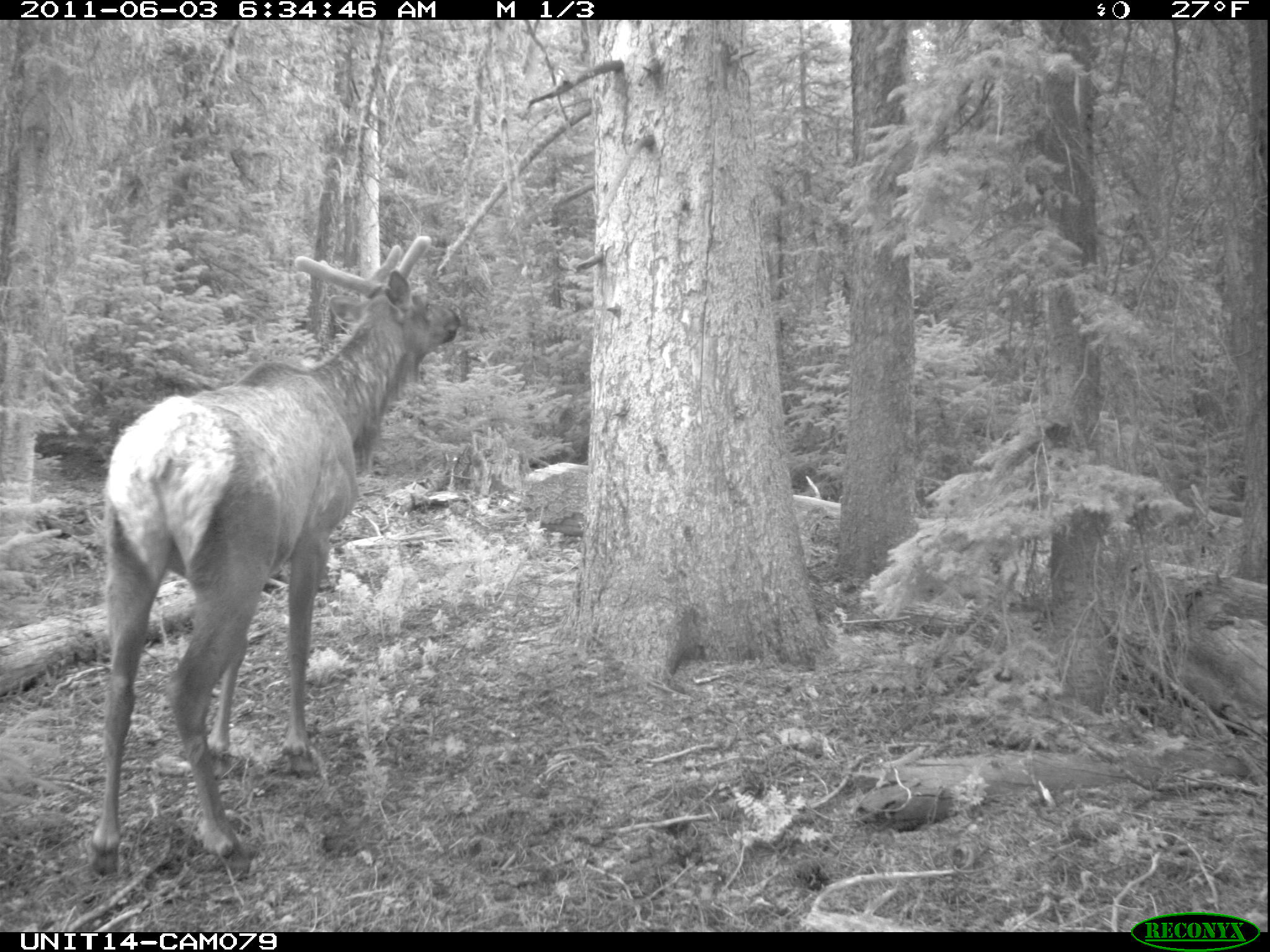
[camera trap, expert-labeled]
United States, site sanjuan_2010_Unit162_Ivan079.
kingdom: Animalia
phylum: Chordata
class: Mammalia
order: Artiodactyla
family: Cervidae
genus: Cervus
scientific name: Cervus elaphus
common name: red deer